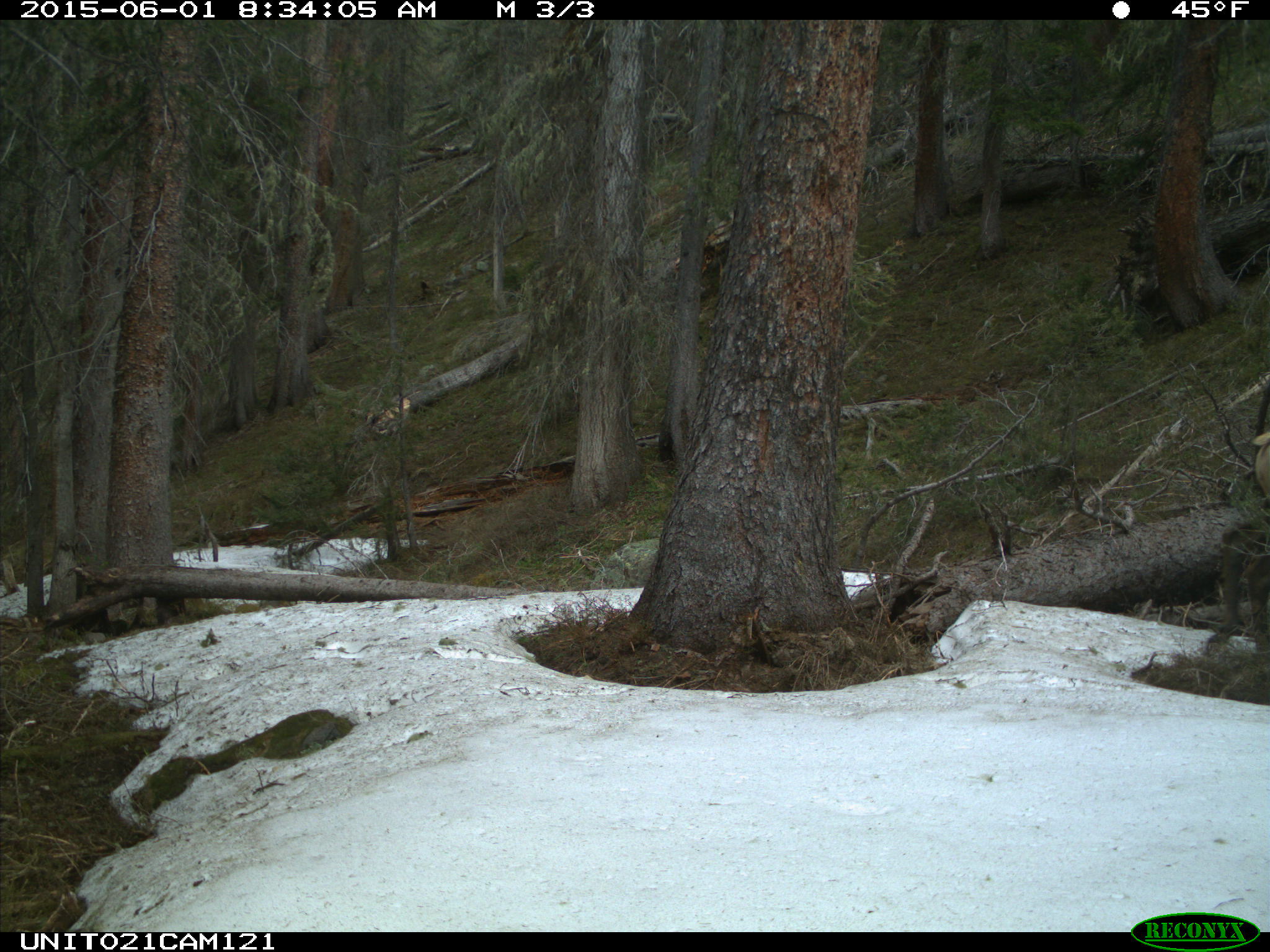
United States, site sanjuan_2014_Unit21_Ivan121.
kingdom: Animalia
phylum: Chordata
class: Mammalia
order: Artiodactyla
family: Cervidae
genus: Cervus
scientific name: Cervus elaphus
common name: red deer